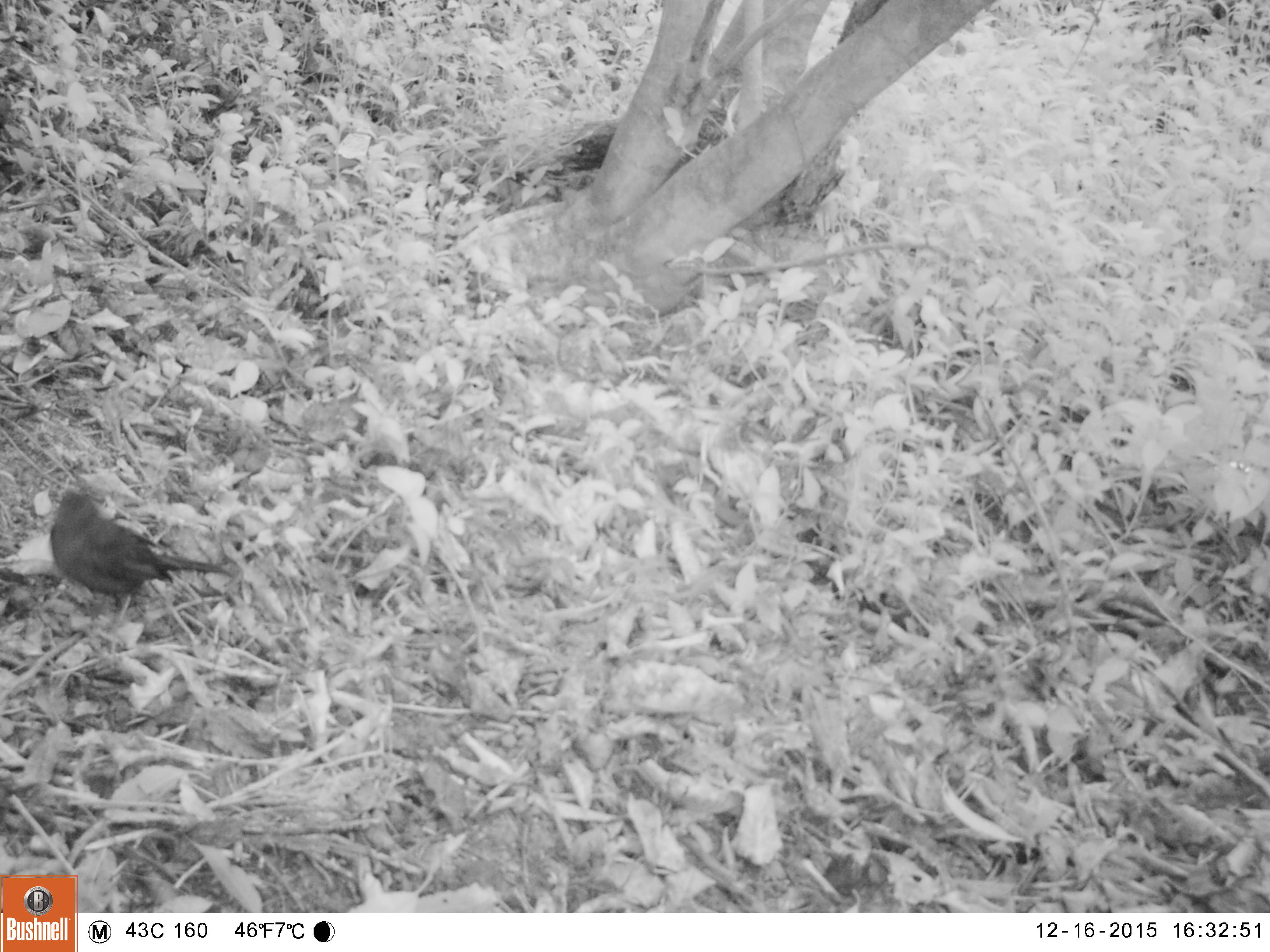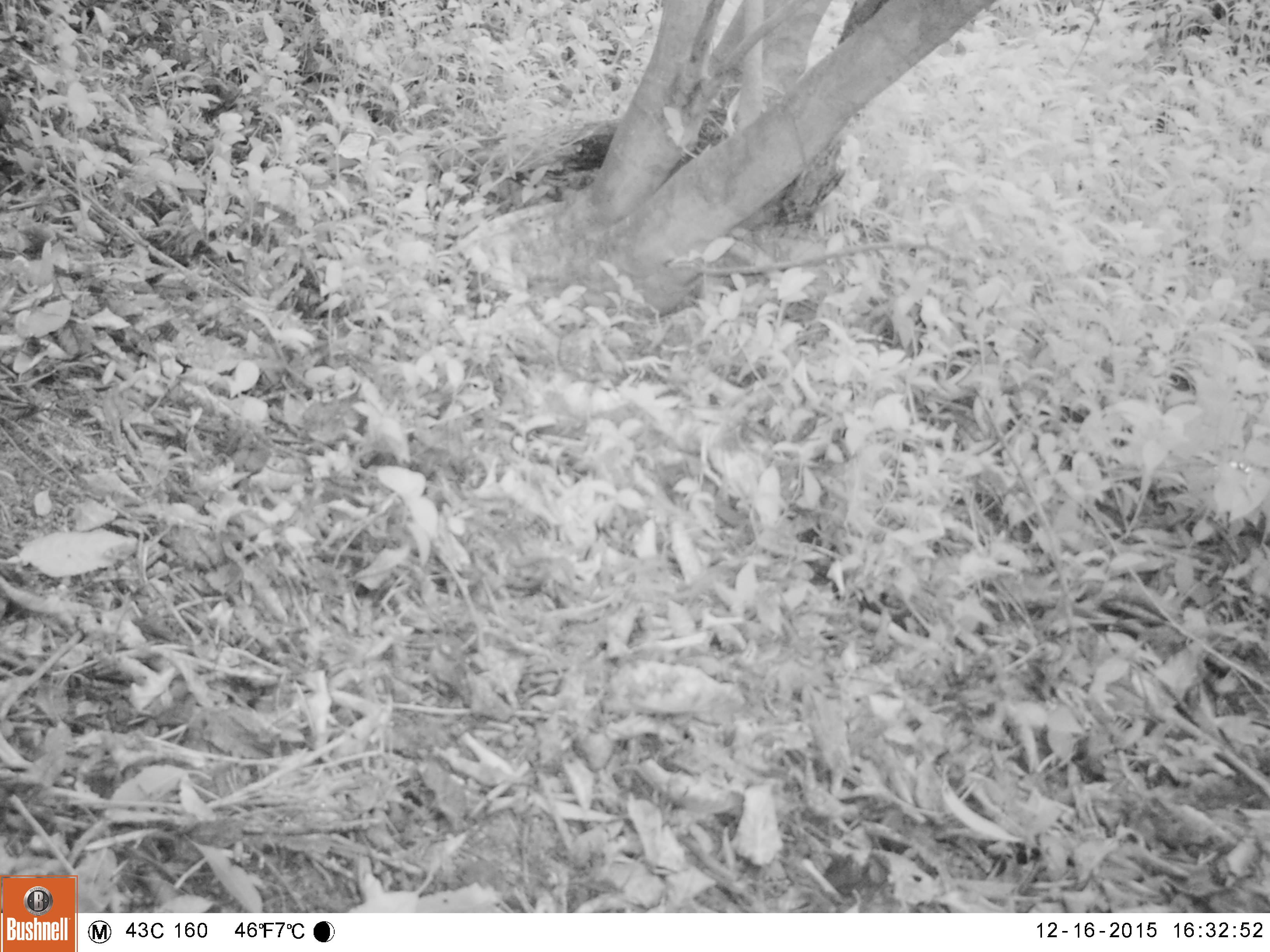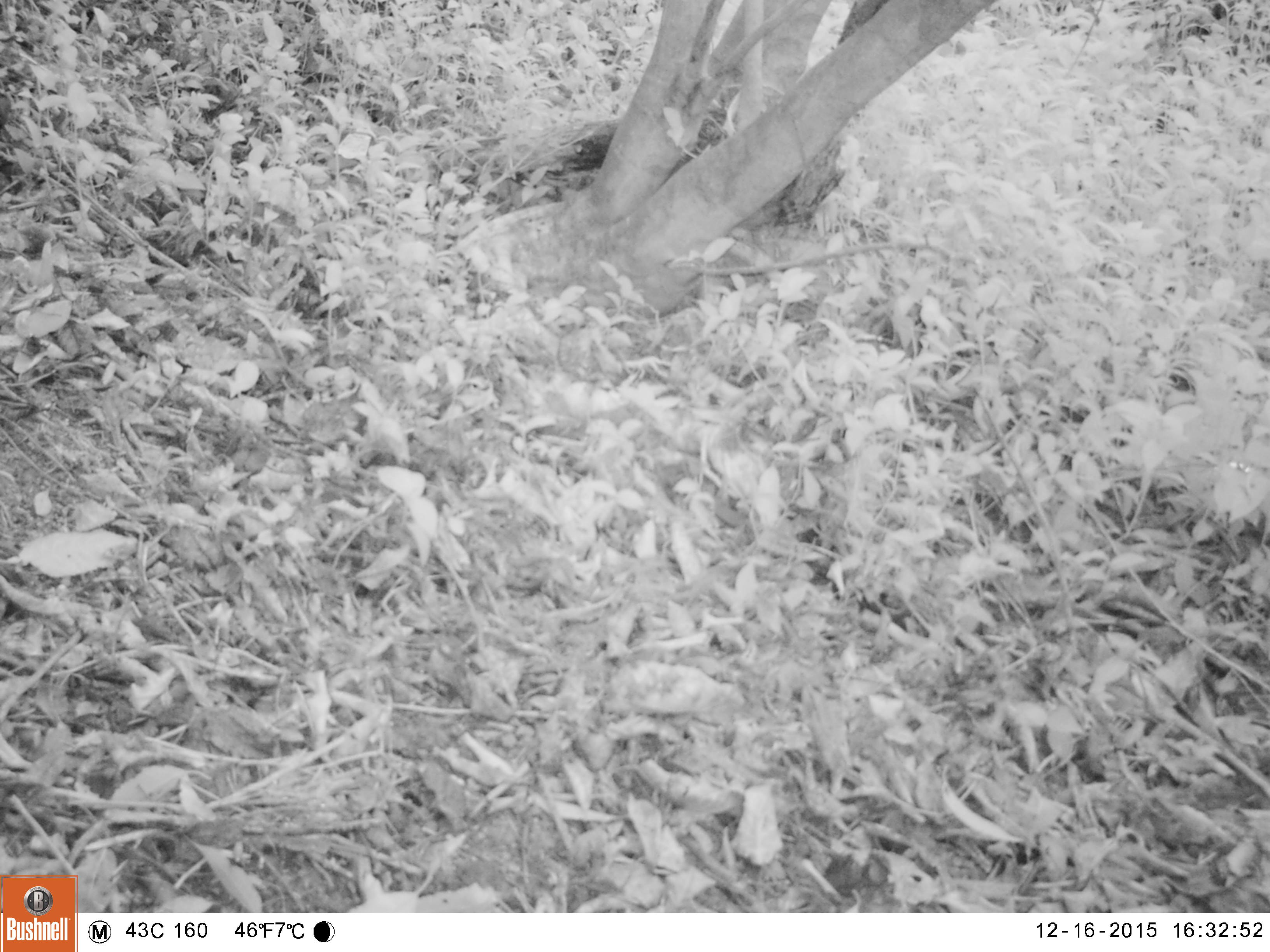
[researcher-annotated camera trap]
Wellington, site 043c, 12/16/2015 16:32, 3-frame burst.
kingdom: Animalia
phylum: Chordata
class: Aves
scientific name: Aves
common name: bird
Bird (Aves).